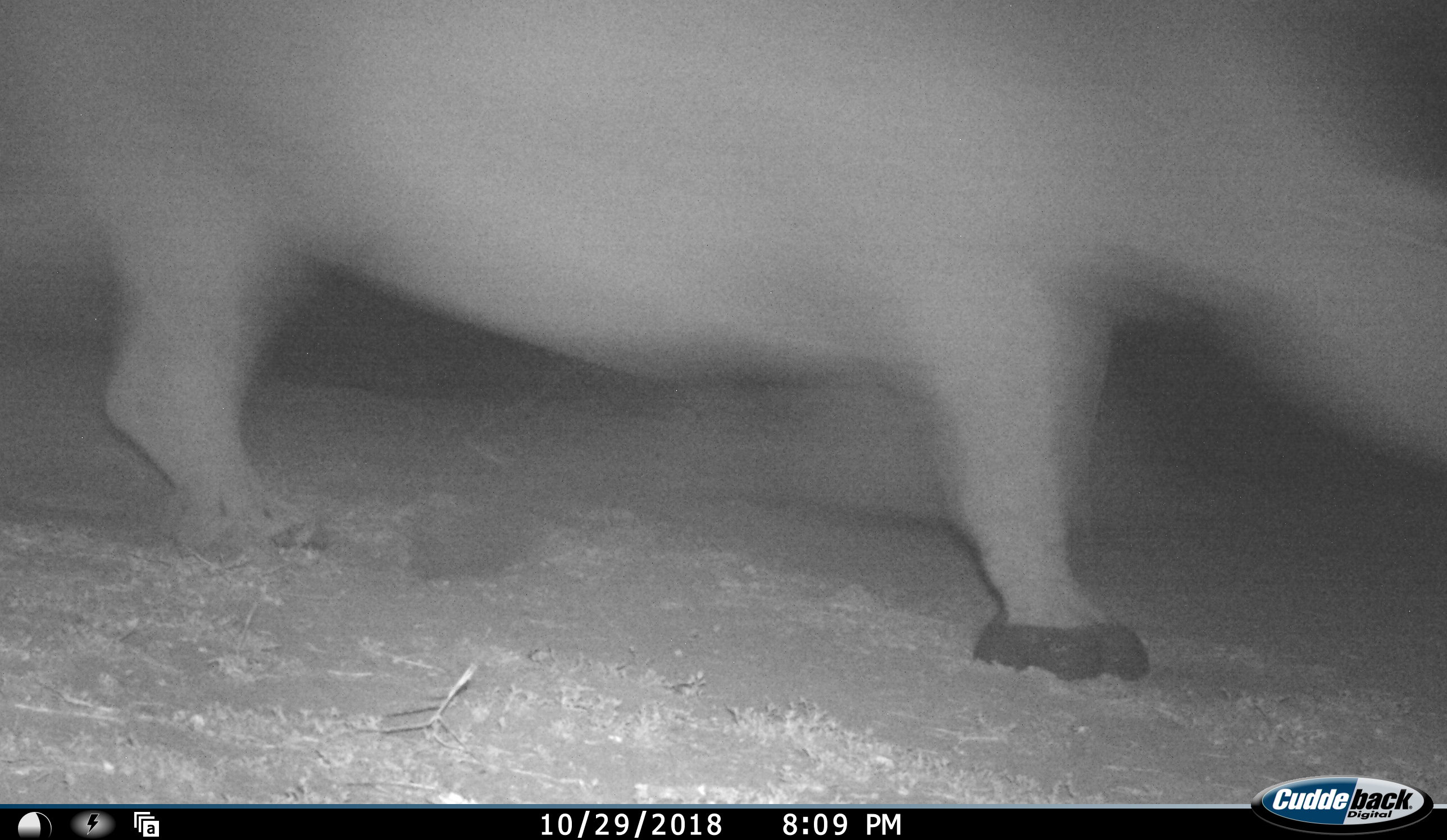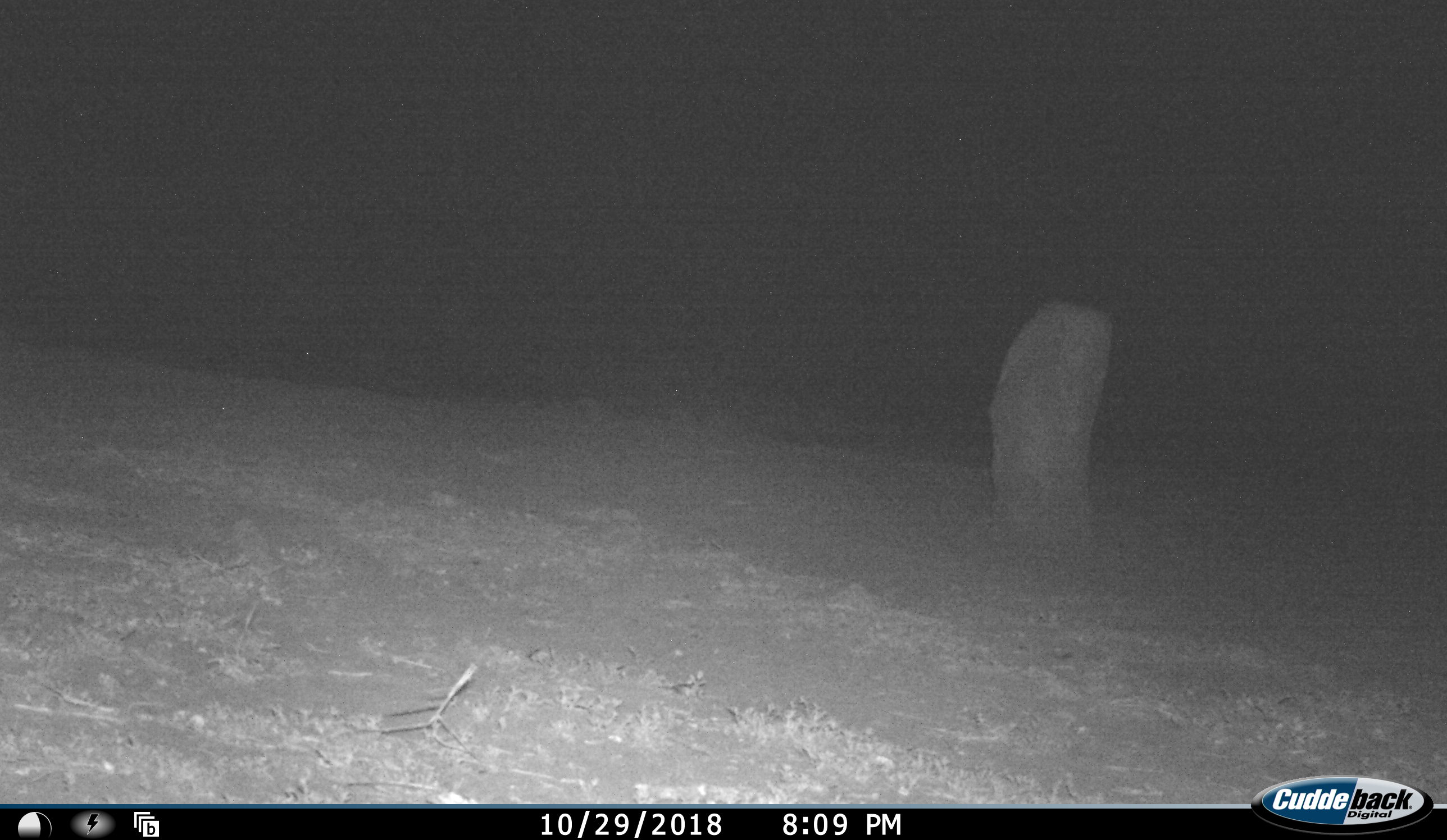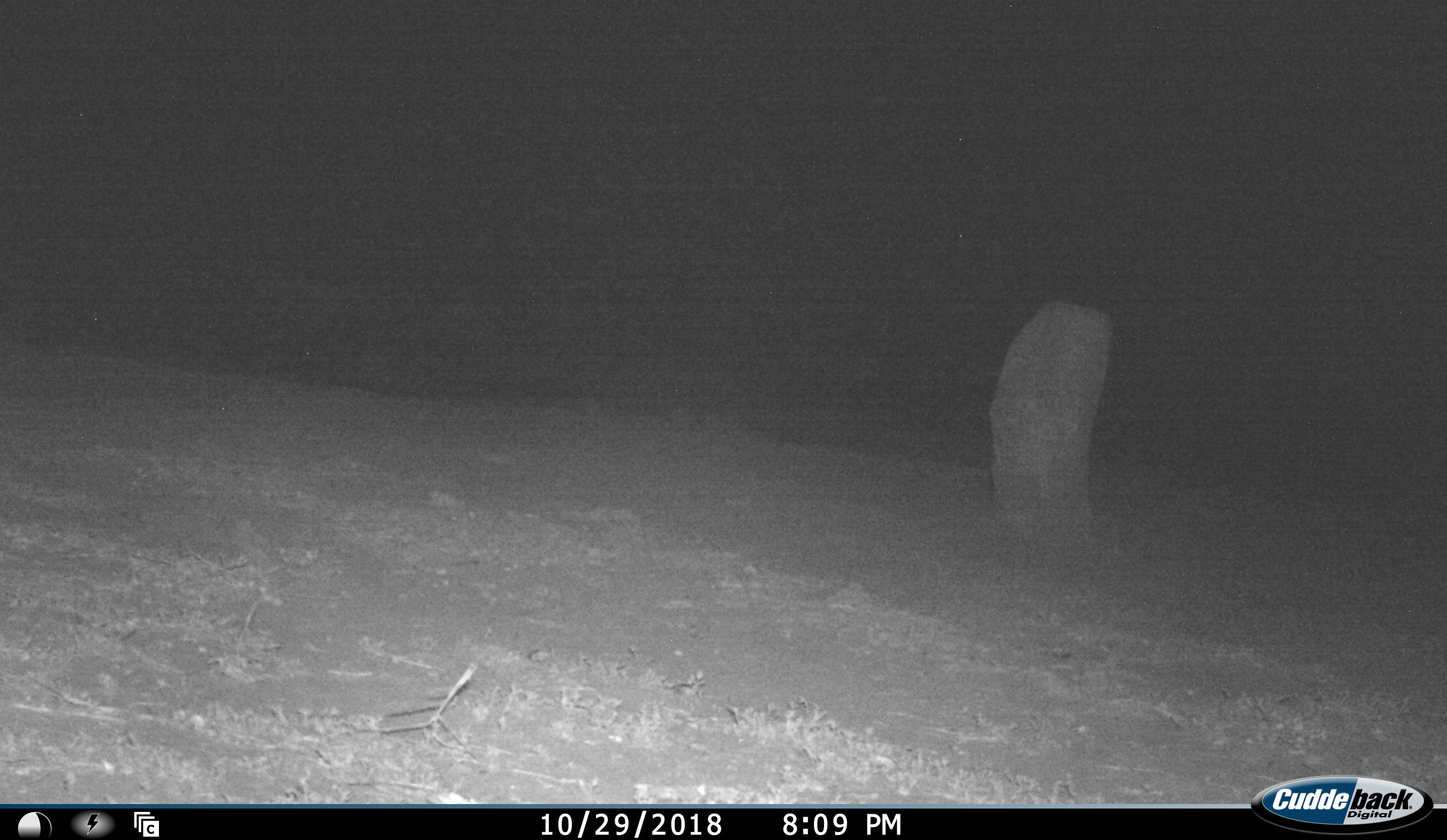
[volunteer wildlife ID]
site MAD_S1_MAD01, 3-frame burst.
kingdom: Animalia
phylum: Chordata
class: Mammalia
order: Perissodactyla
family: Rhinocerotidae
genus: Ceratotherium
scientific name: Ceratotherium simum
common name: white rhinoceros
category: rhinoceroswhite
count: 1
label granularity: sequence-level